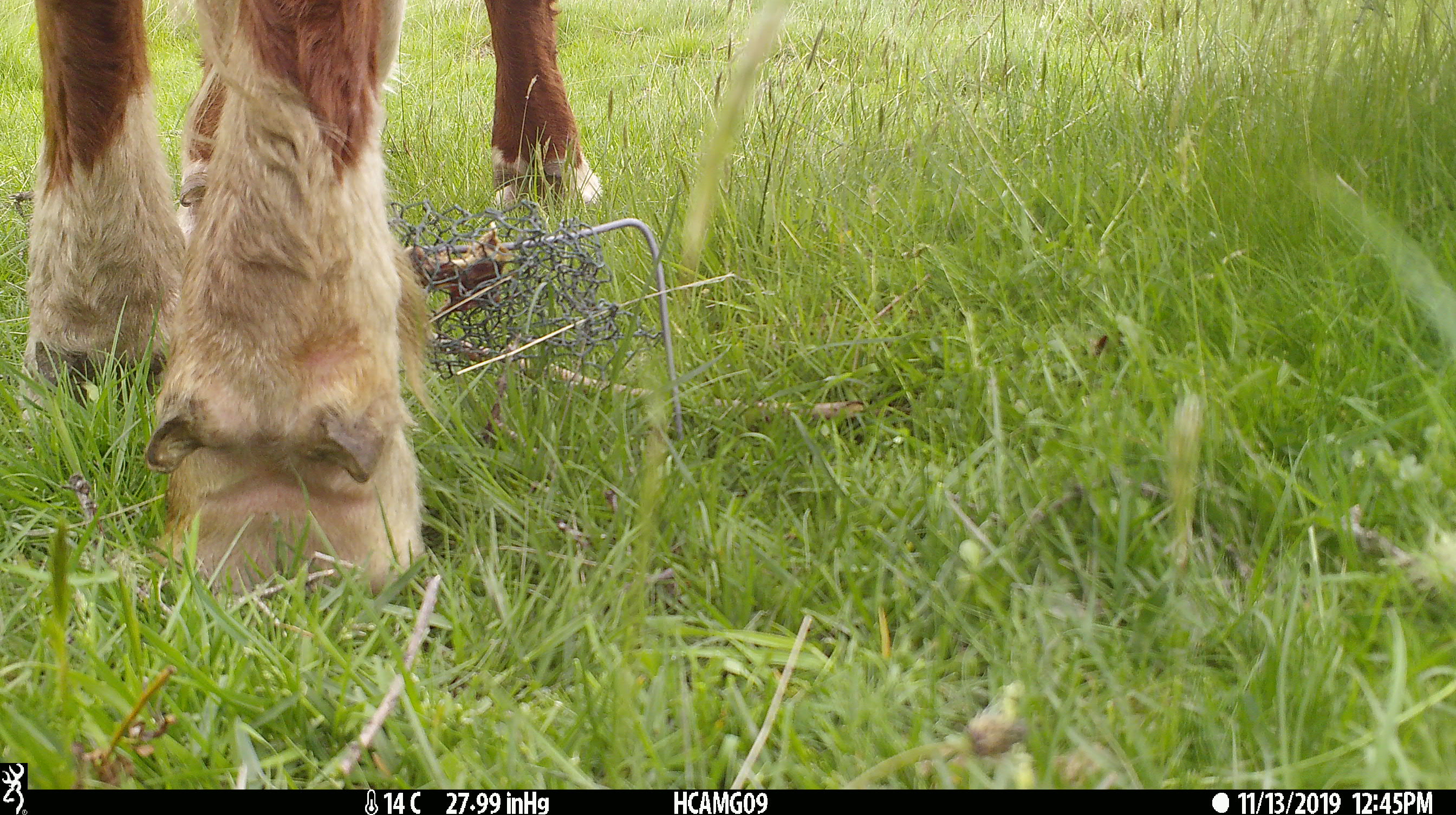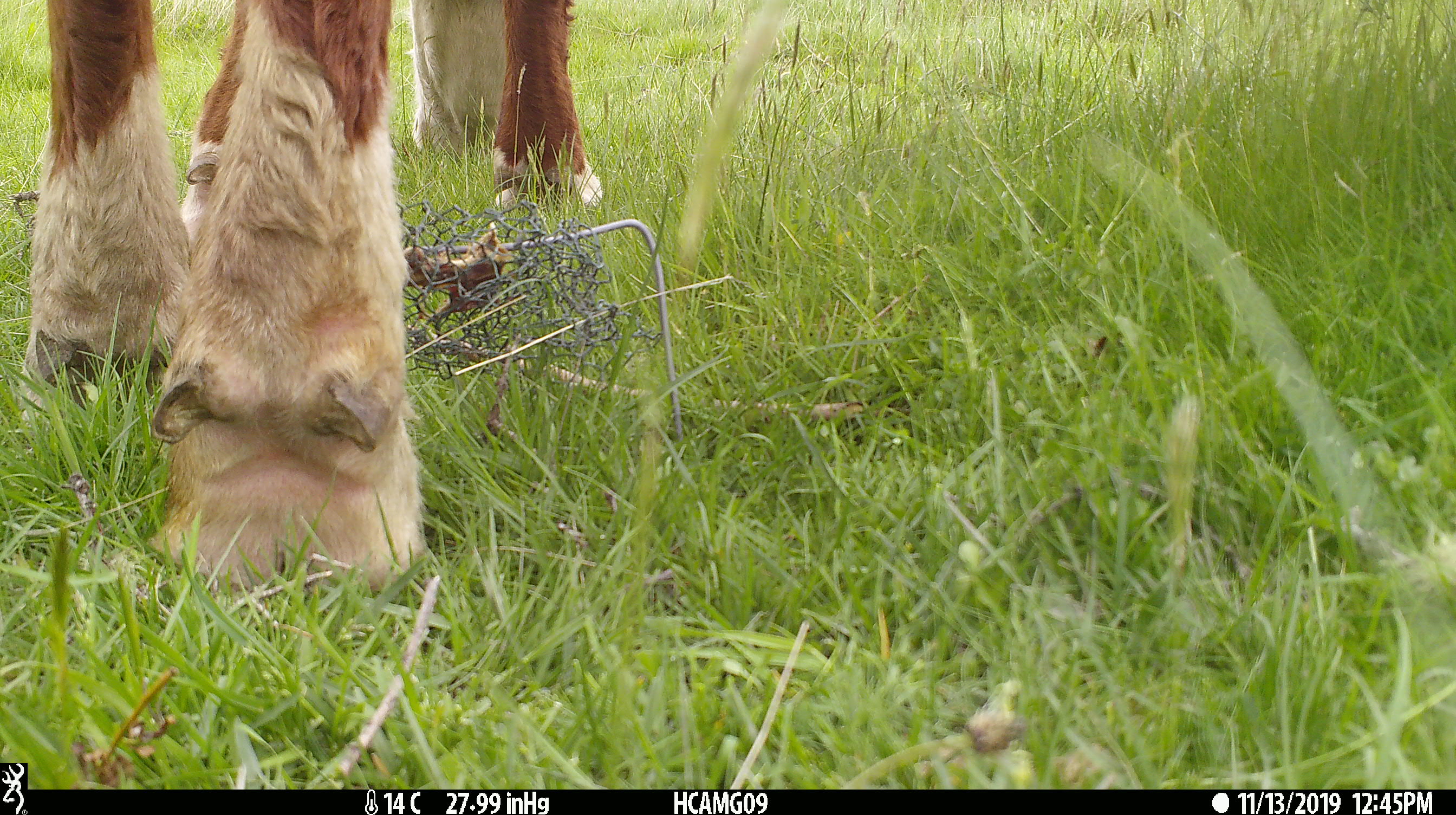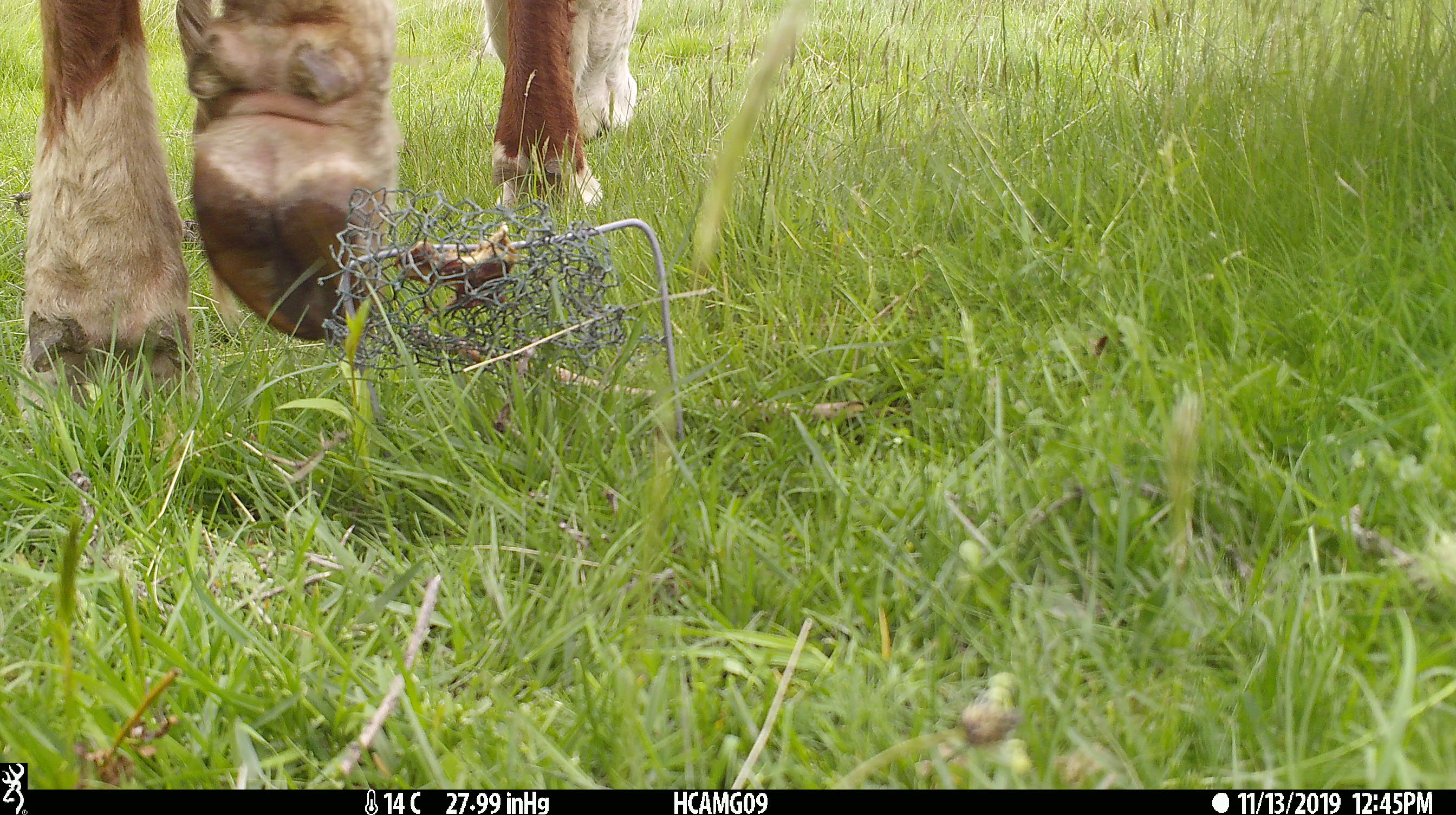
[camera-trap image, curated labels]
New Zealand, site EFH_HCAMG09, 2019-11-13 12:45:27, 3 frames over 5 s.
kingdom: Animalia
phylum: Chordata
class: Mammalia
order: Artiodactyla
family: Bovidae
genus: Bos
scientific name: Bos taurus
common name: domestic cow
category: cow